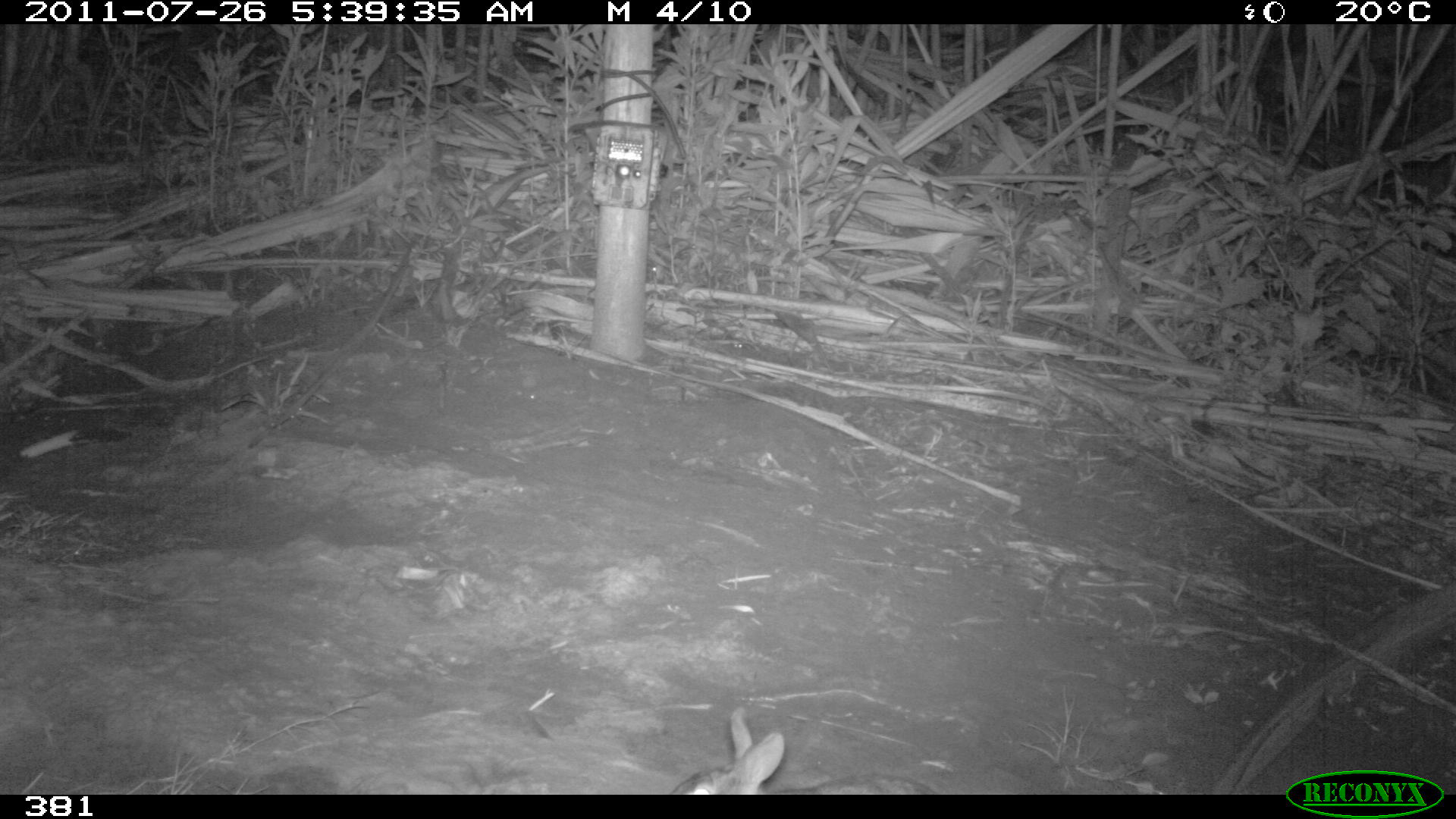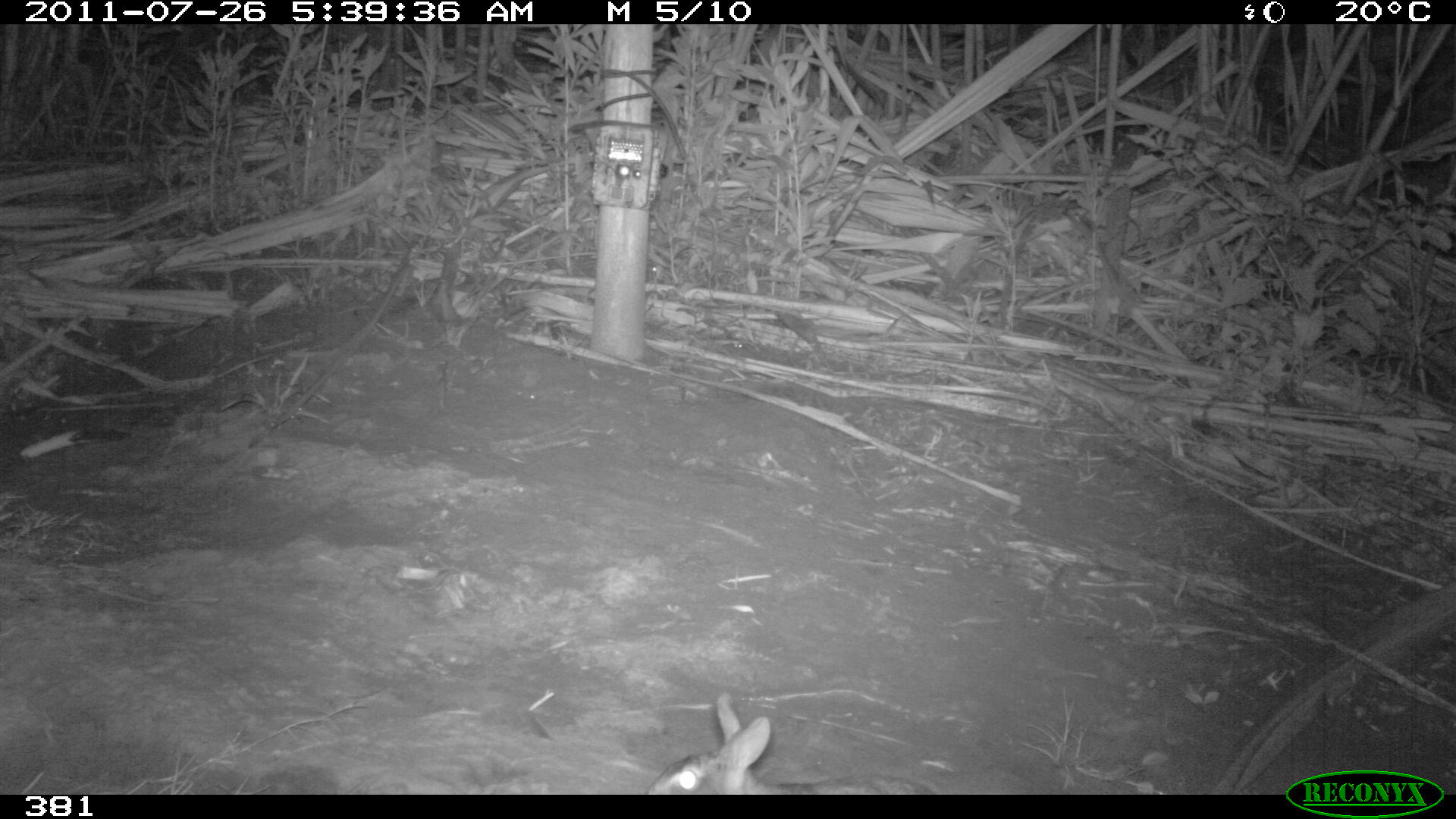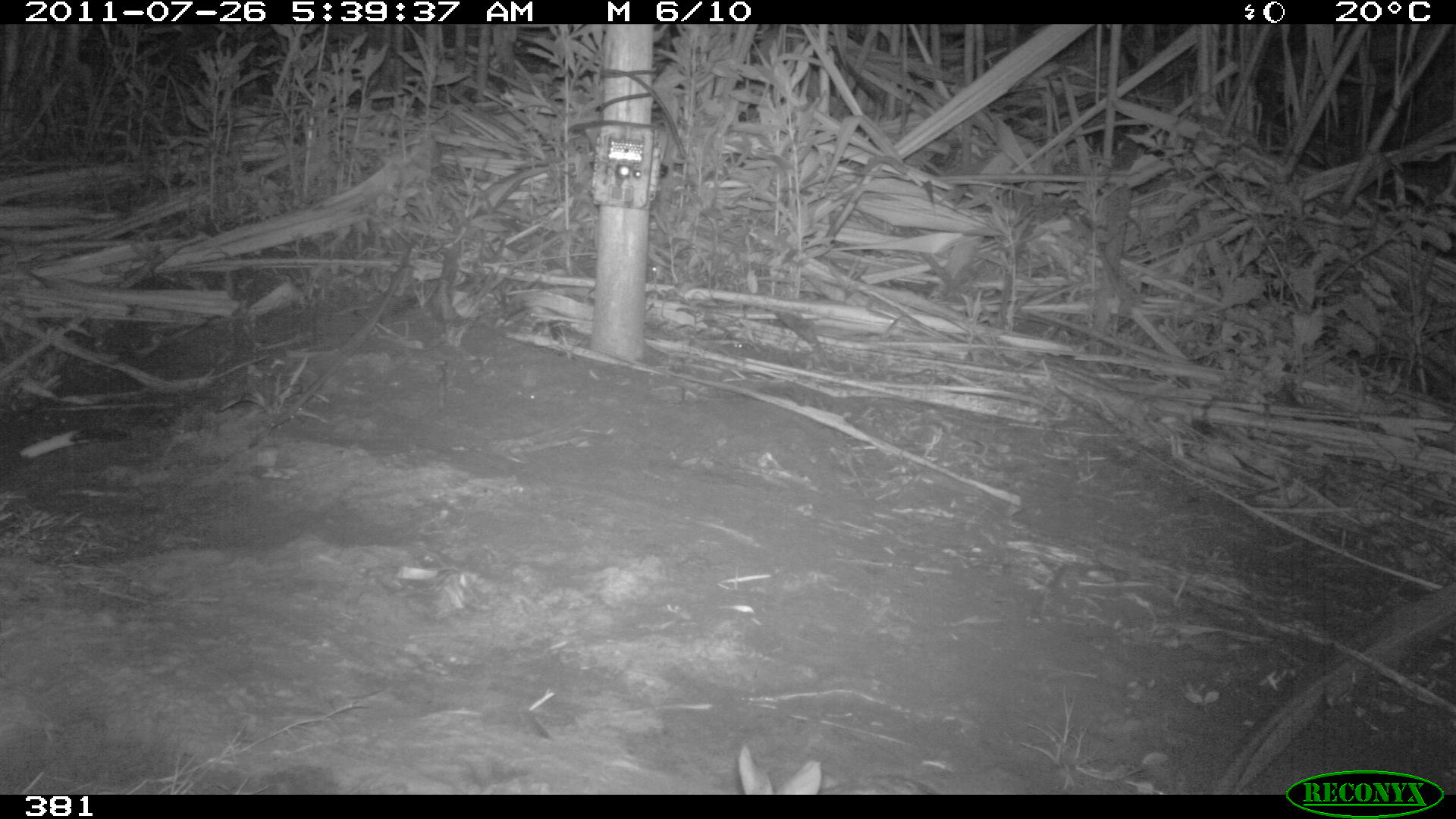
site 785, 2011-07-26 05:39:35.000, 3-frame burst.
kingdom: Animalia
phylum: Chordata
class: Mammalia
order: Lagomorpha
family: Leporidae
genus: Sylvilagus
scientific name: Sylvilagus brasiliensis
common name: tapeti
Sylvilagus brasiliensis (tapeti).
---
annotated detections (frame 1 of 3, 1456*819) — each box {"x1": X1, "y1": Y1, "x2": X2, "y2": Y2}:
sylvilagus brasiliensis: {"x1": 666, "y1": 705, "x2": 939, "y2": 794}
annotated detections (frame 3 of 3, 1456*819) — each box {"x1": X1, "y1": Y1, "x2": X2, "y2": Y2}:
sylvilagus brasiliensis: {"x1": 738, "y1": 744, "x2": 937, "y2": 794}